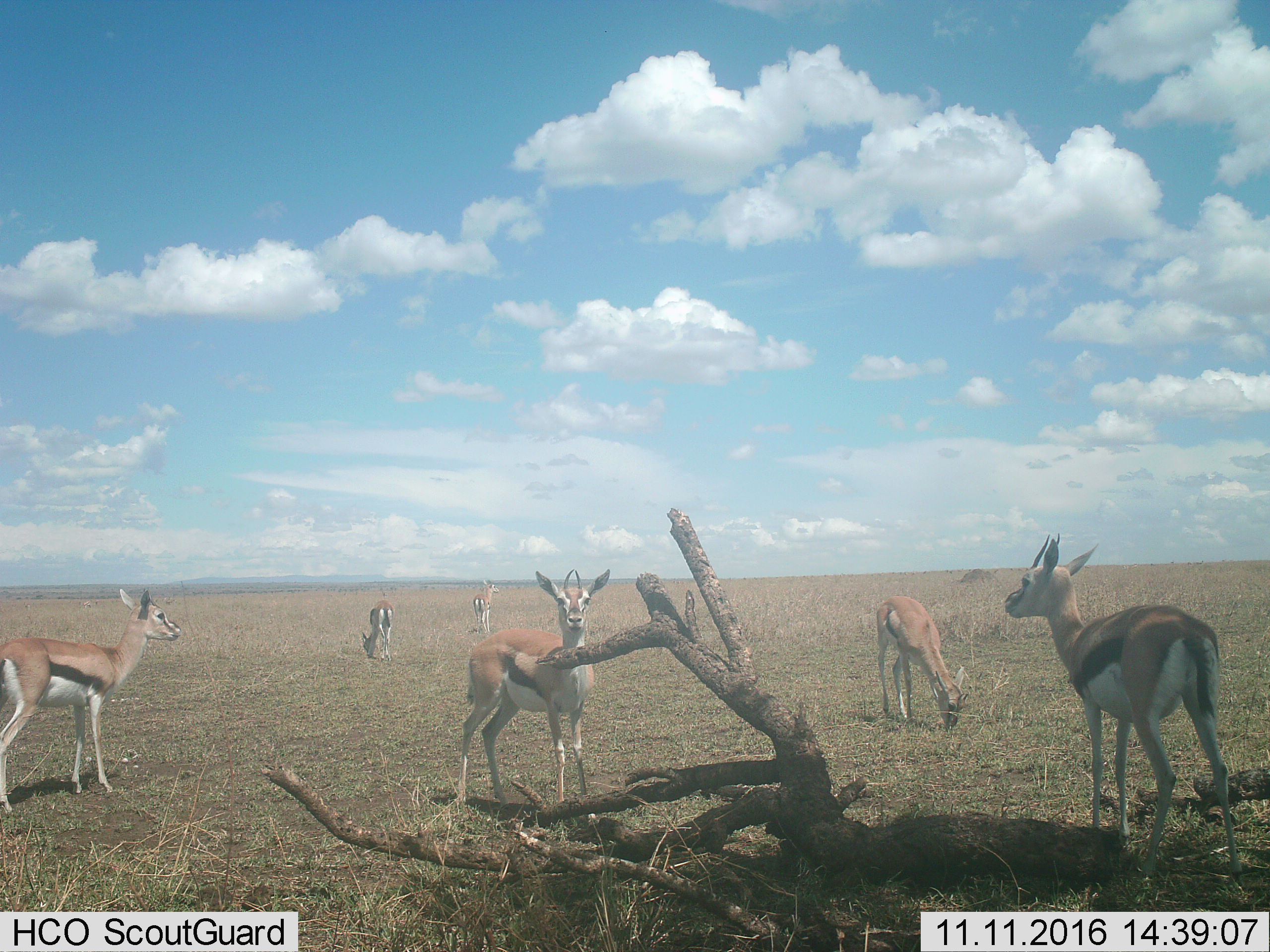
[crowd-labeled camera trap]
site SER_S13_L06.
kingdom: Animalia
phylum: Chordata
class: Mammalia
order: Artiodactyla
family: Bovidae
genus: Eudorcas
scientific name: Eudorcas thomsonii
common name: thomson's gazelle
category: gazellethomsons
Gazellethomsons (thomson's gazelle) (Eudorcas thomsonii), count 6. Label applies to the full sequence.